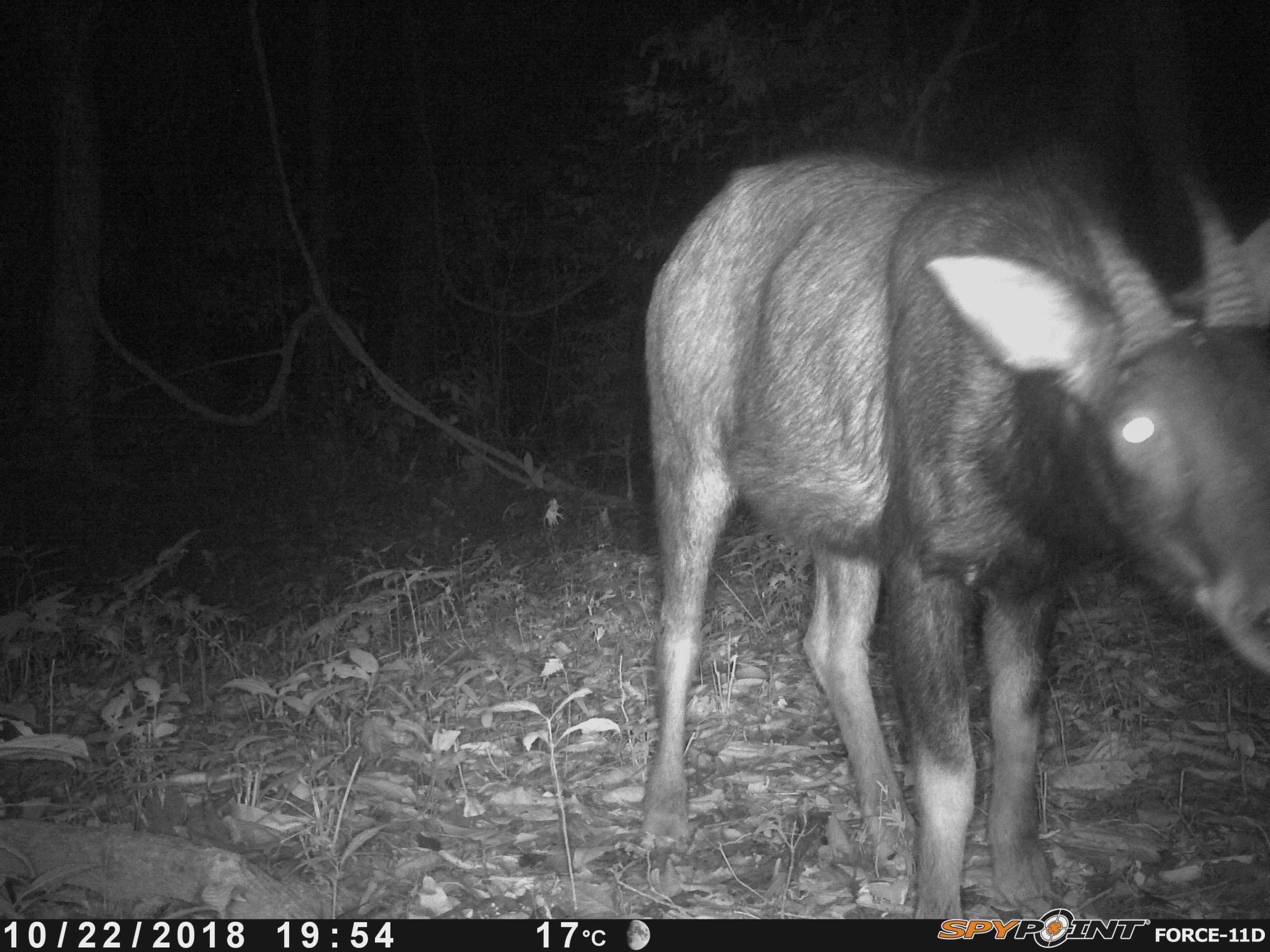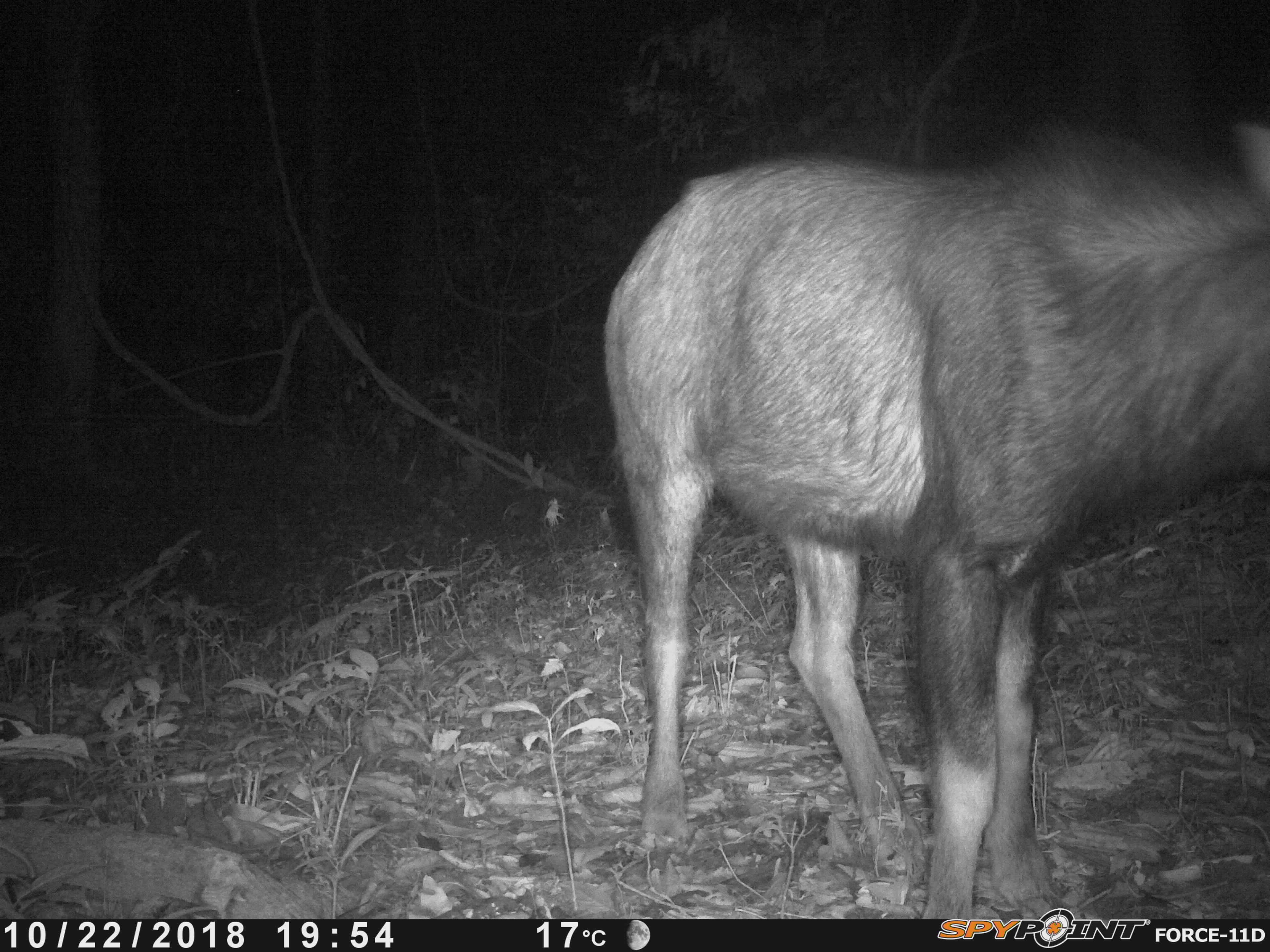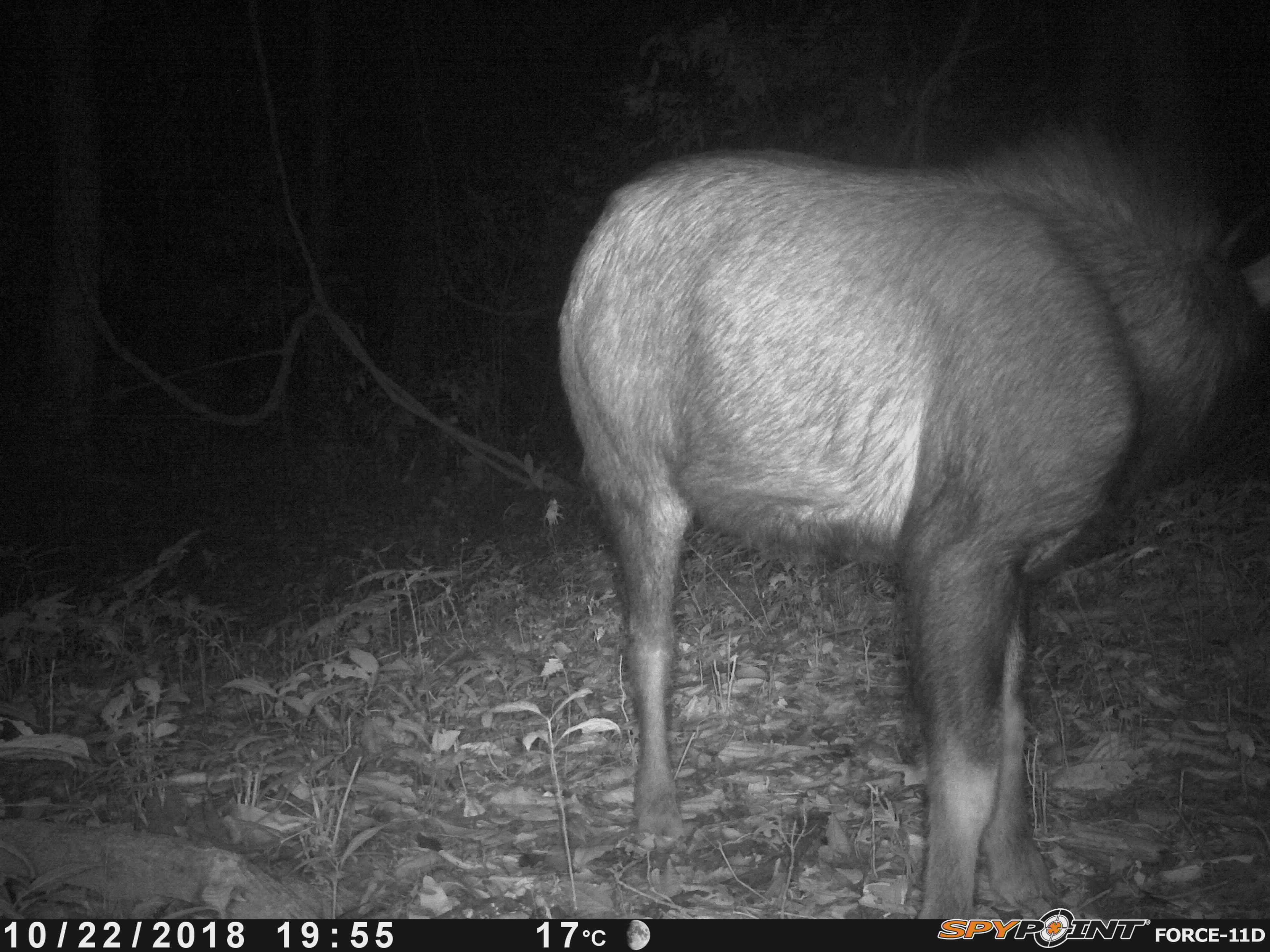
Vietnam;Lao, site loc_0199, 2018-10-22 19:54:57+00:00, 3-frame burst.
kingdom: Animalia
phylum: Chordata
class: Mammalia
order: Artiodactyla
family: Bovidae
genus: Capricornis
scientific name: Capricornis sumatraensis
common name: chinese serow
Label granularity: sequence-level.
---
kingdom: Animalia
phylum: Arthropoda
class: Insecta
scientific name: Insecta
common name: insect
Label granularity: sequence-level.